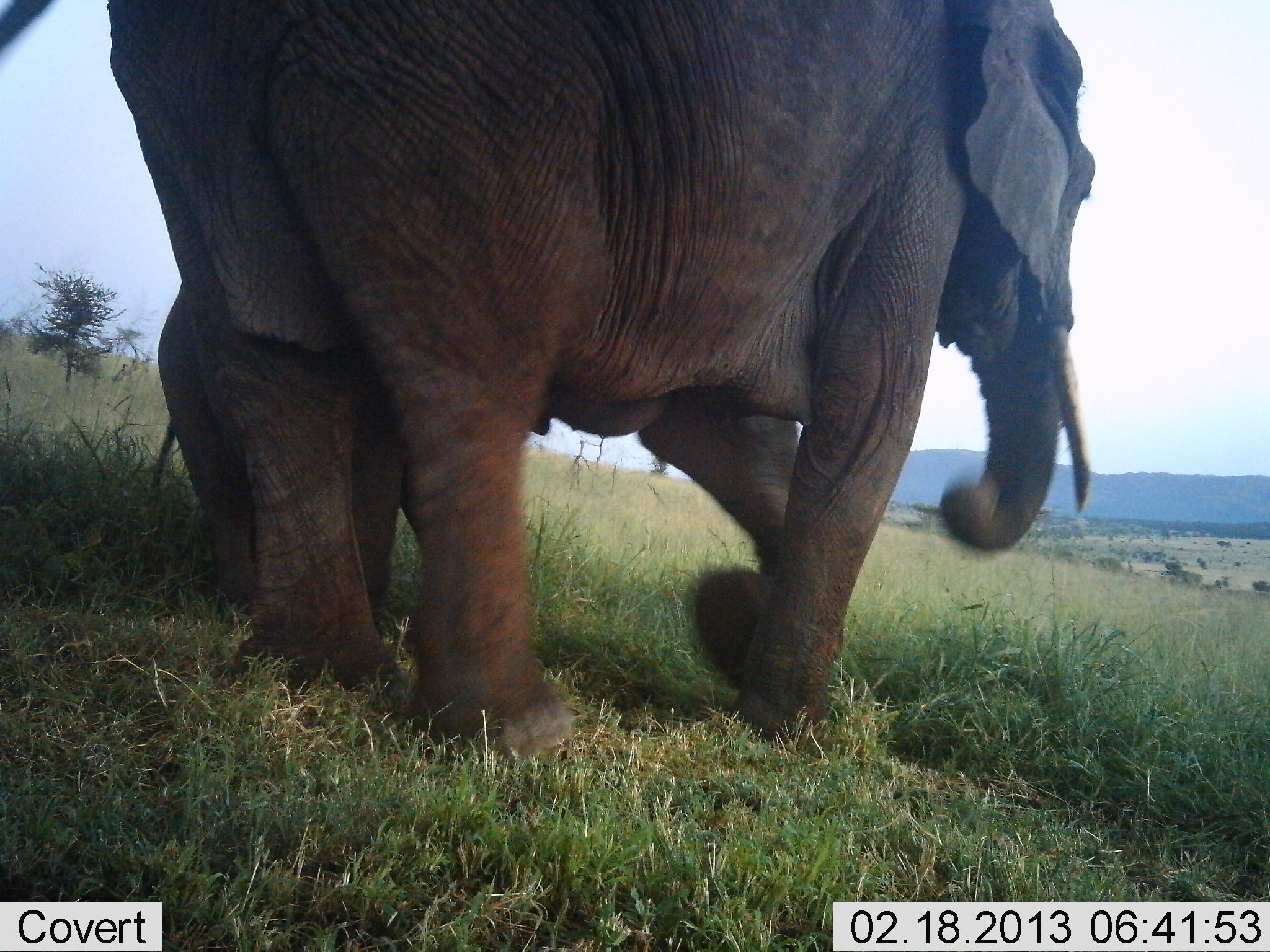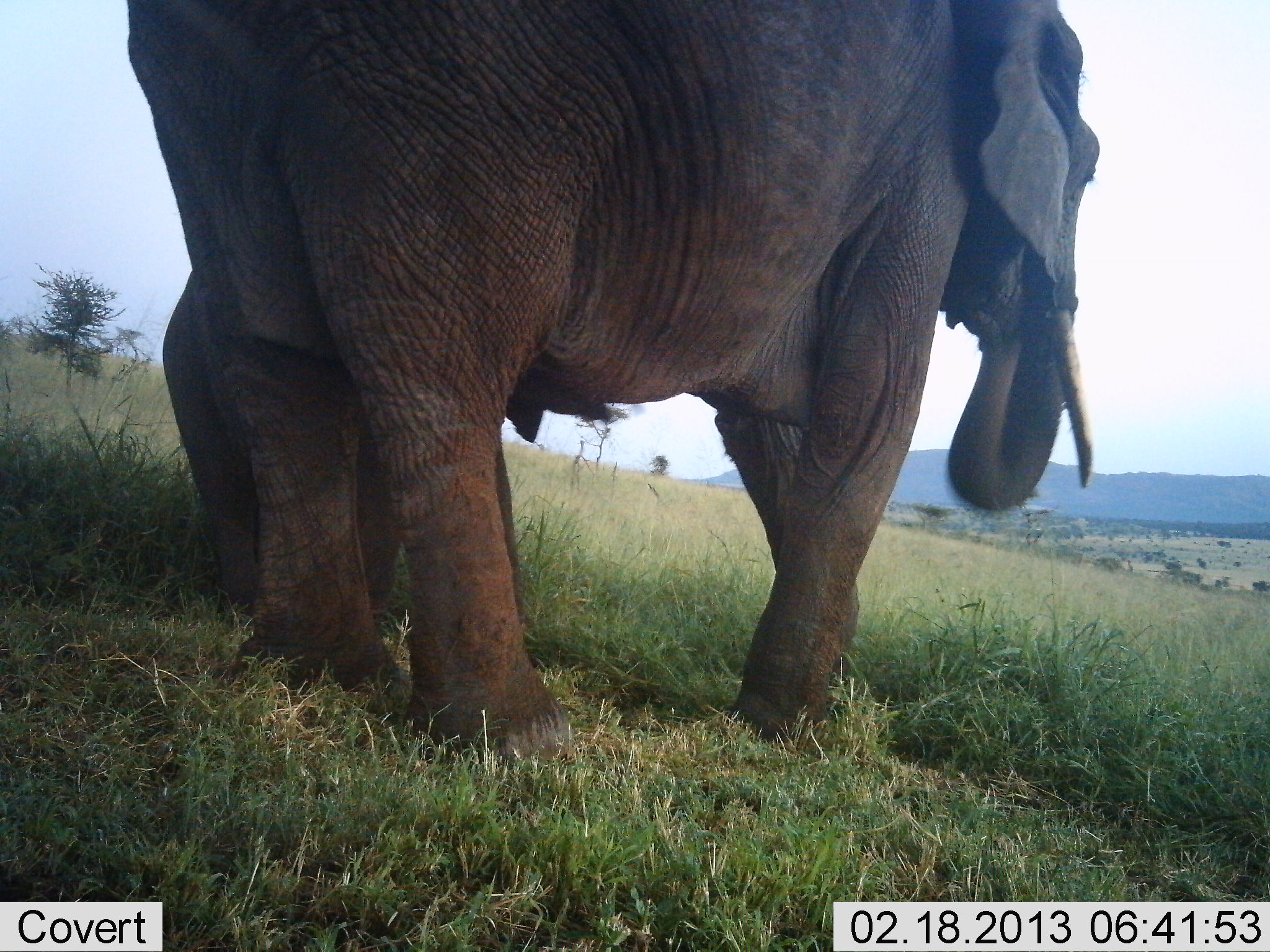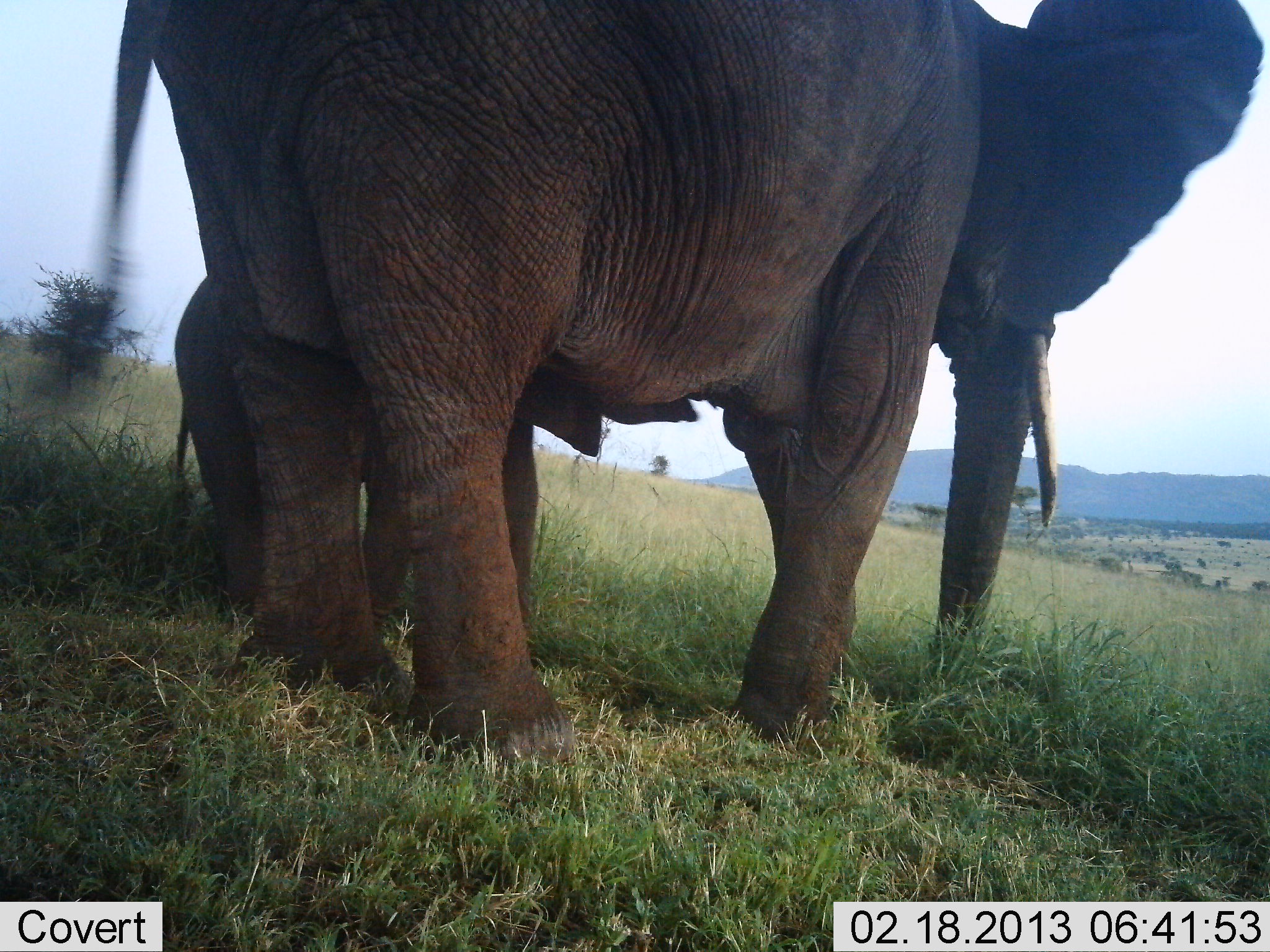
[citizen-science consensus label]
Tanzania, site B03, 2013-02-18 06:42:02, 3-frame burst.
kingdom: Animalia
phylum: Chordata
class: Mammalia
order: Proboscidea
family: Elephantidae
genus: Loxodonta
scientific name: Loxodonta africana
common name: african bush elephant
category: elephant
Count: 2.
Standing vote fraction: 65%.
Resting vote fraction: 0%.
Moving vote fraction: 18%.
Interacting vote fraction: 24%.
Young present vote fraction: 71%.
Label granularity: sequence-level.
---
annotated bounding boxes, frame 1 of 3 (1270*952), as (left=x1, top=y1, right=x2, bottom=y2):
animal: (left=3, top=2, right=1097, bottom=759); (left=158, top=279, right=399, bottom=632)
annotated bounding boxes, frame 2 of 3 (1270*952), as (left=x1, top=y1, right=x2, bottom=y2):
animal: (left=122, top=0, right=1094, bottom=761); (left=163, top=270, right=615, bottom=632)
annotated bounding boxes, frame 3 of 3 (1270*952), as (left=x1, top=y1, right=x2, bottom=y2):
animal: (left=92, top=2, right=1267, bottom=756); (left=175, top=272, right=701, bottom=658)